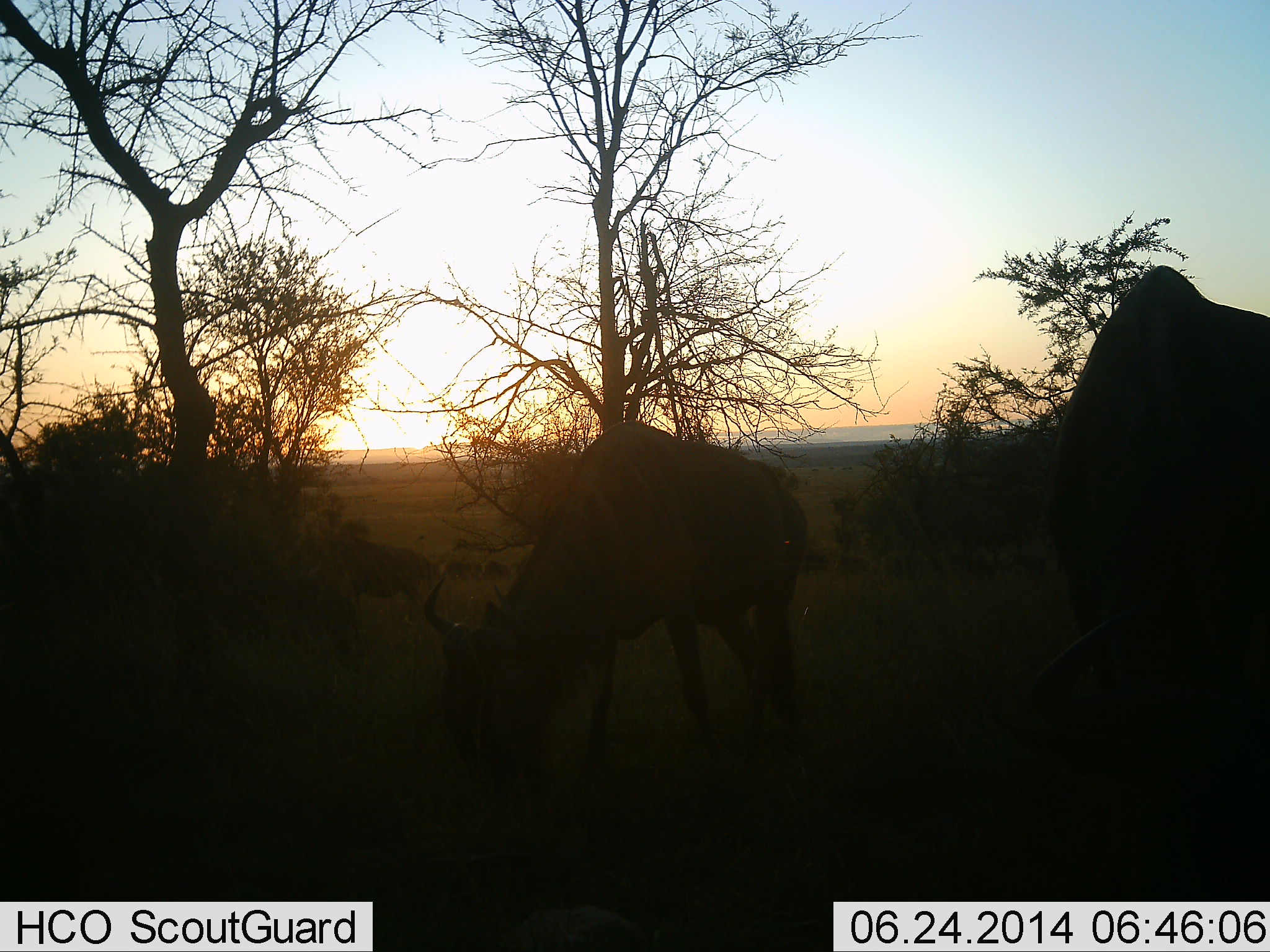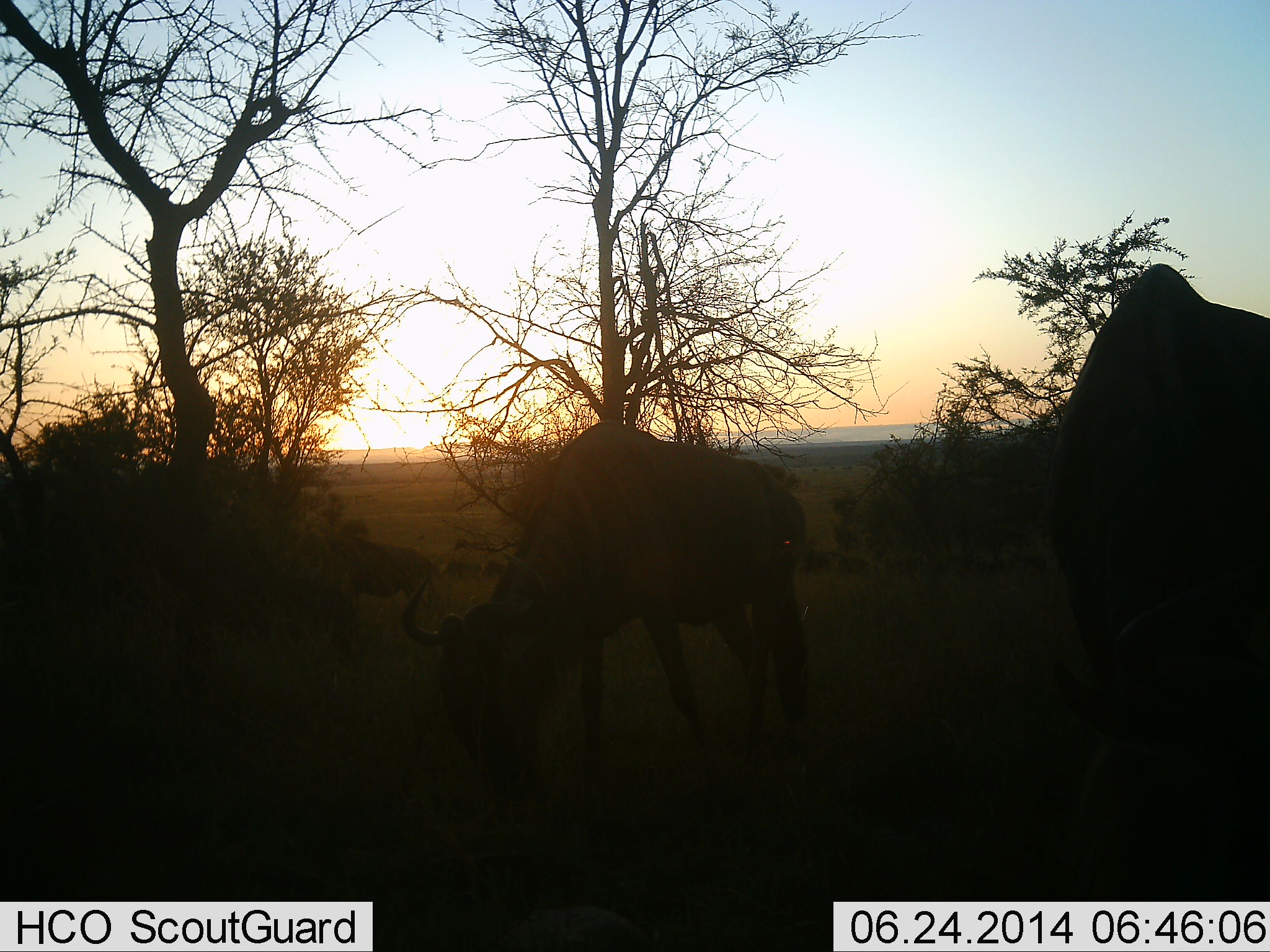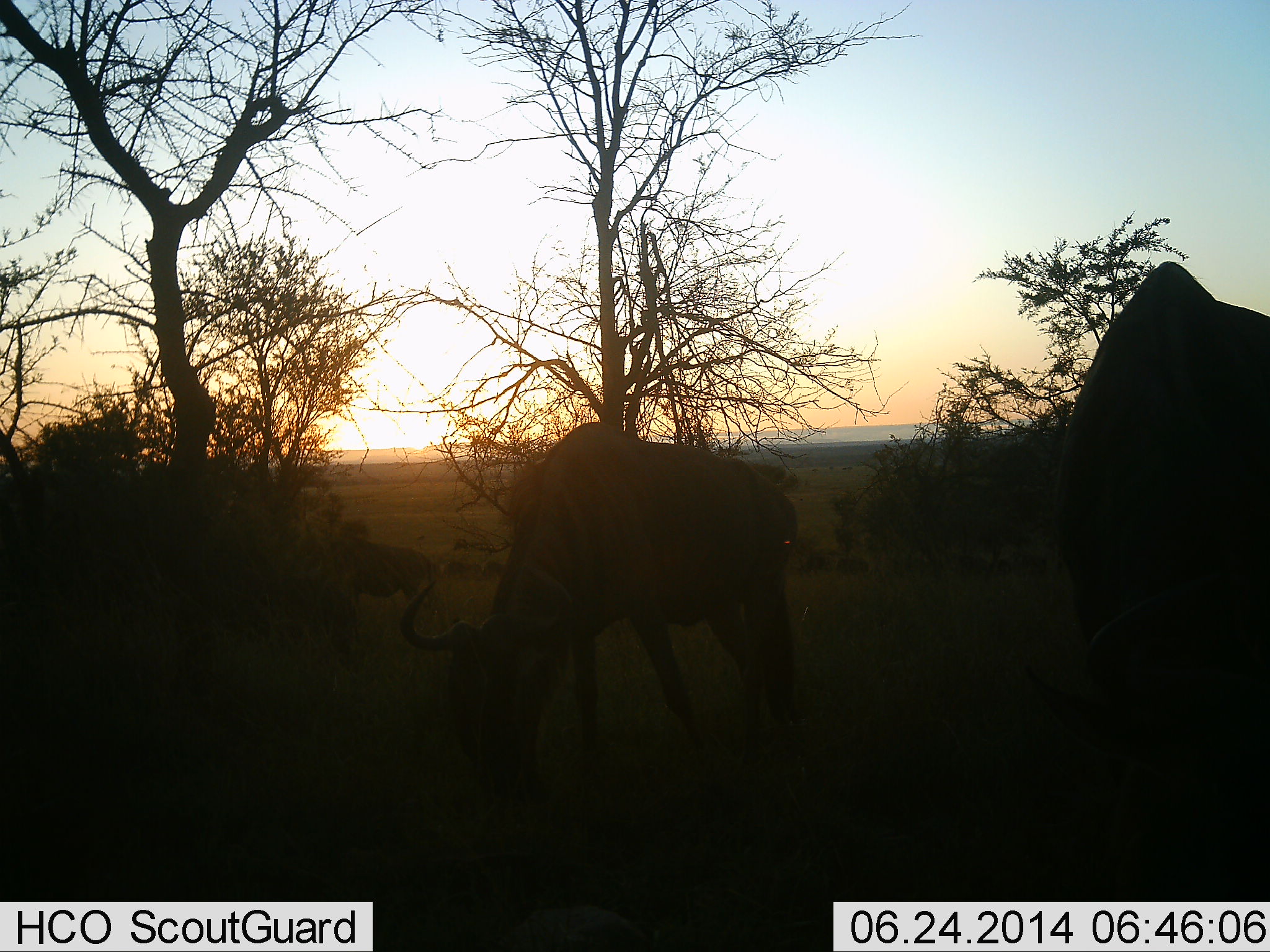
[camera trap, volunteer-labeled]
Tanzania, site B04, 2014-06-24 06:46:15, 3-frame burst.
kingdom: Animalia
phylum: Chordata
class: Mammalia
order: Artiodactyla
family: Bovidae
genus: Connochaetes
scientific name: Connochaetes taurinus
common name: blue wildebeest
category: wildebeest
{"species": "wildebeest (blue wildebeest) (Connochaetes taurinus)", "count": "3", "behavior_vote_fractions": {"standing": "10%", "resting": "0%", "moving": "0%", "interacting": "0%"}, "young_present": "0%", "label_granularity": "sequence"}